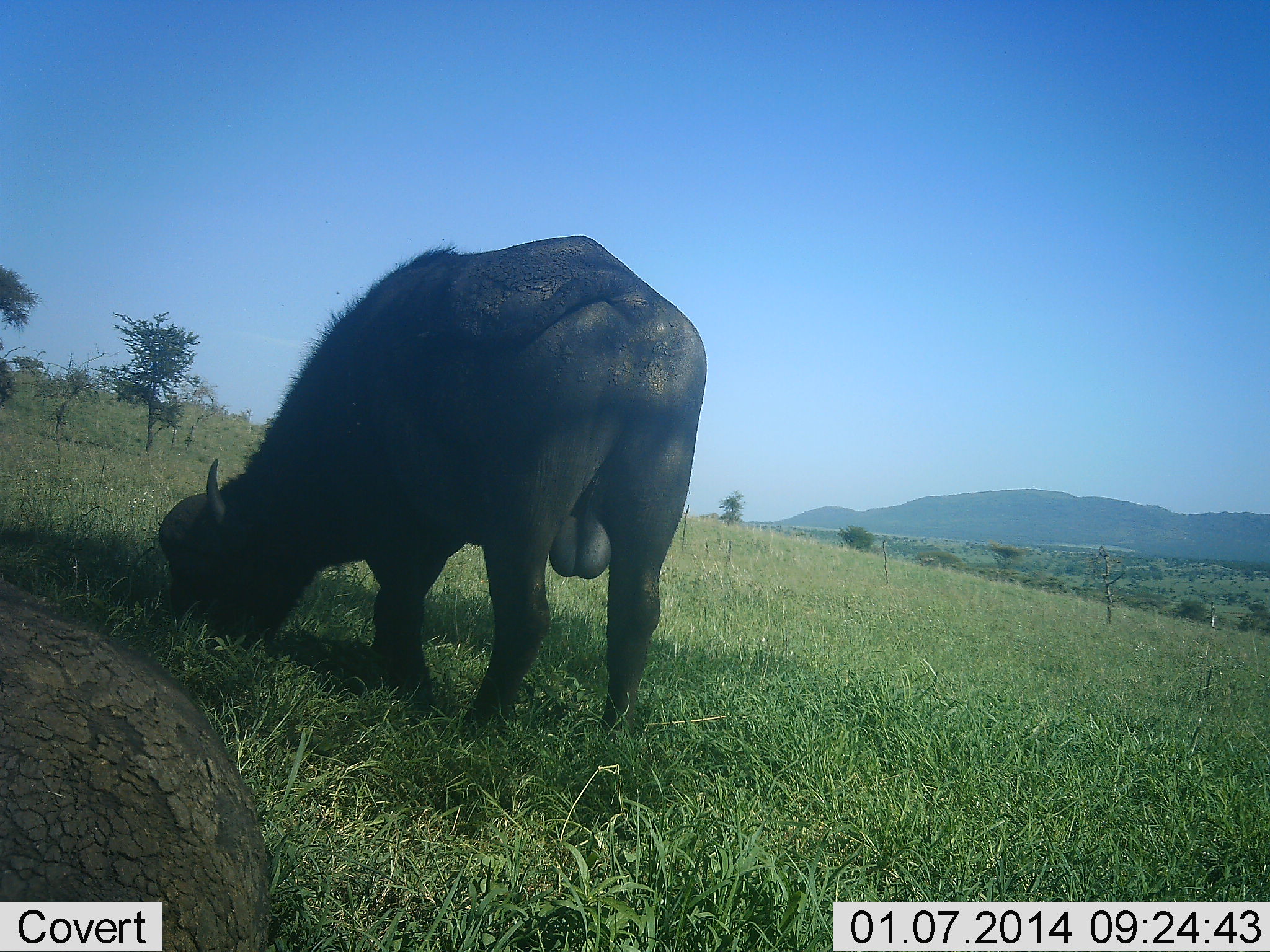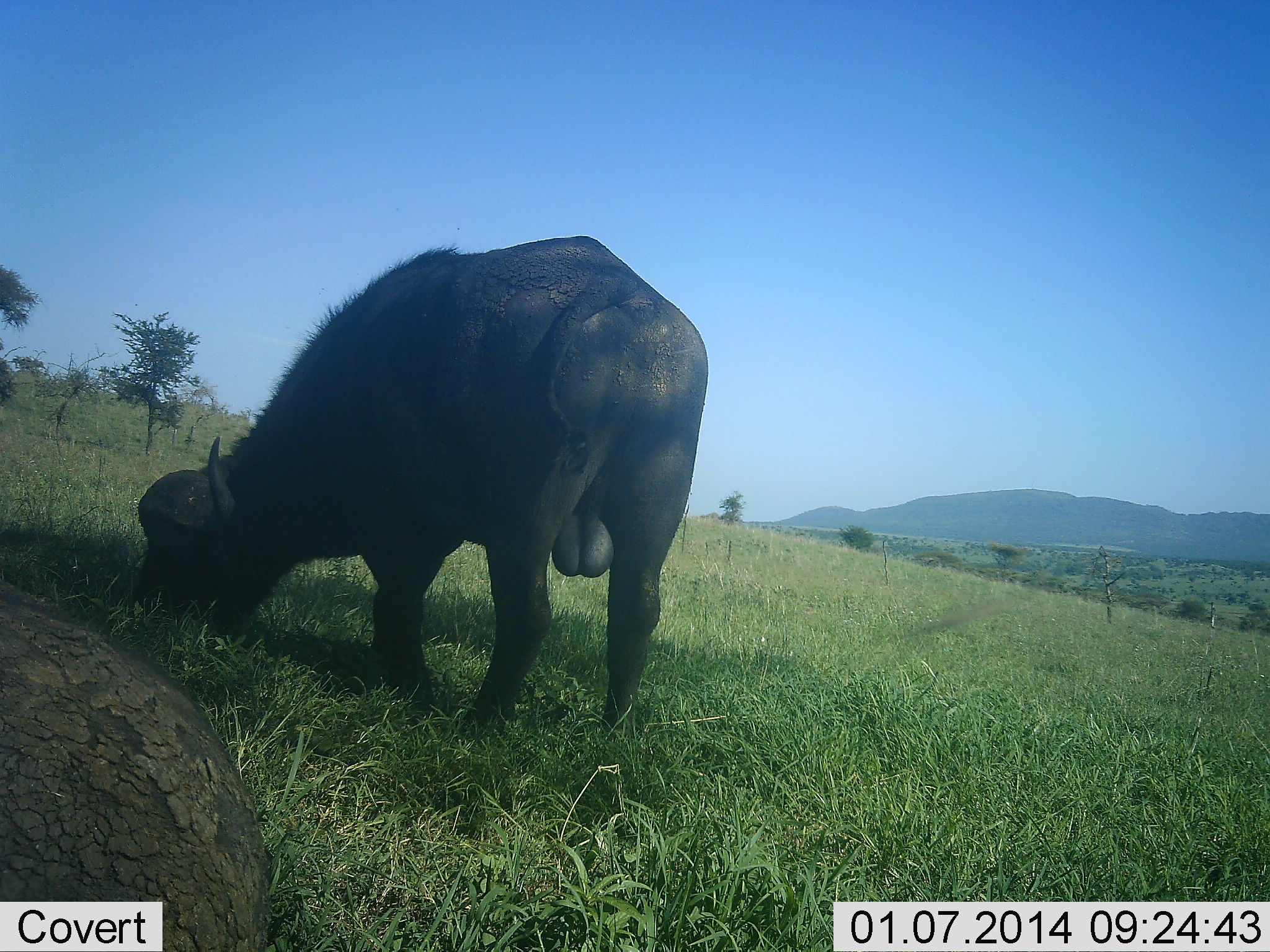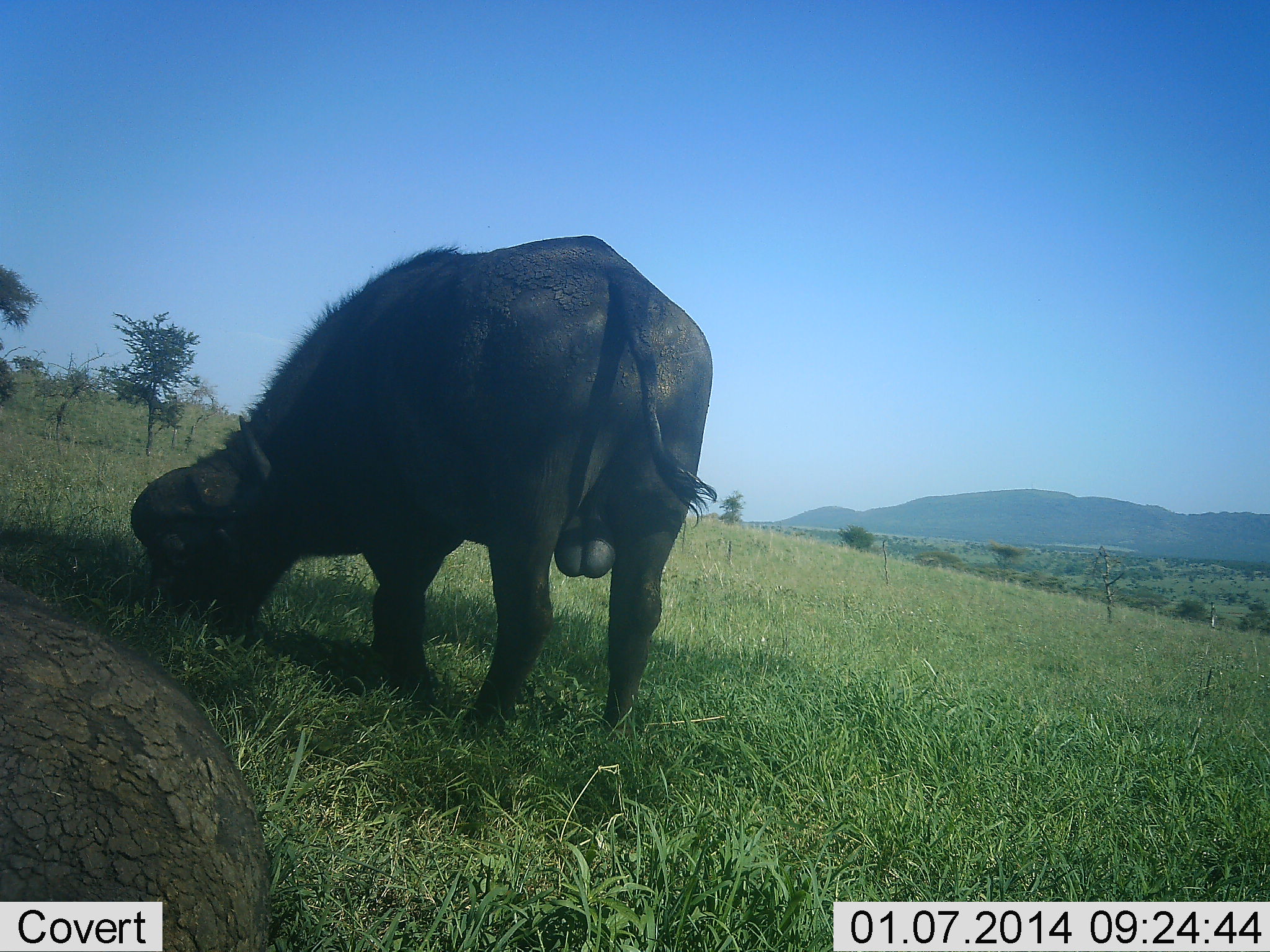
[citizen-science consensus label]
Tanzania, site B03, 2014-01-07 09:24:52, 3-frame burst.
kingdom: Animalia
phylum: Chordata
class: Mammalia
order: Artiodactyla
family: Bovidae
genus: Syncerus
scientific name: Syncerus caffer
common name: cape buffalo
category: buffalo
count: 2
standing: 30%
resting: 60%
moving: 0%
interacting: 0%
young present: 0%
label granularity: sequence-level